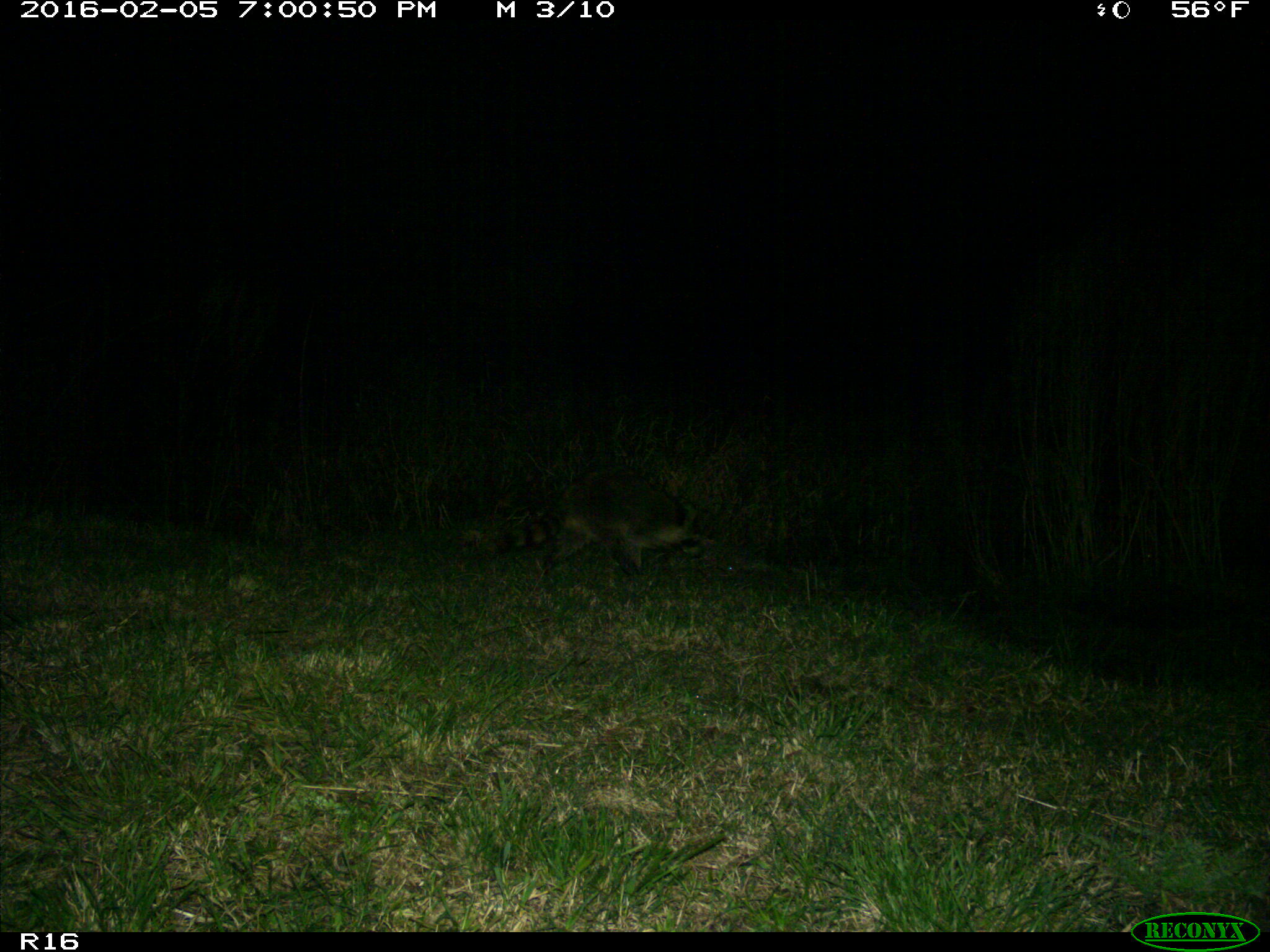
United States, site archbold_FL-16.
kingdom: Animalia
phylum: Chordata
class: Mammalia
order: Carnivora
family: Procyonidae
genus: Procyon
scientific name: Procyon lotor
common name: common raccoon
Procyon lotor (common raccoon).